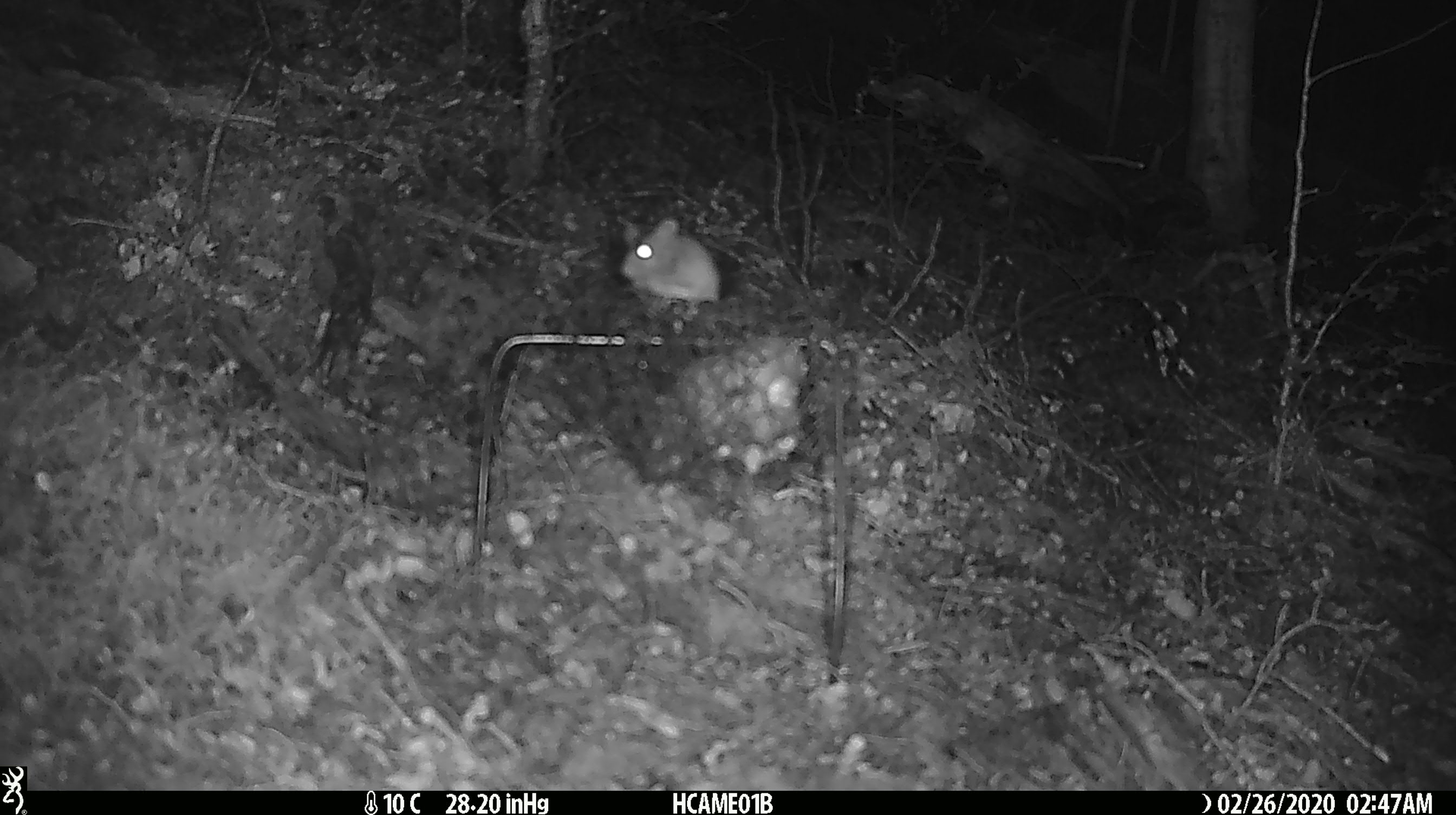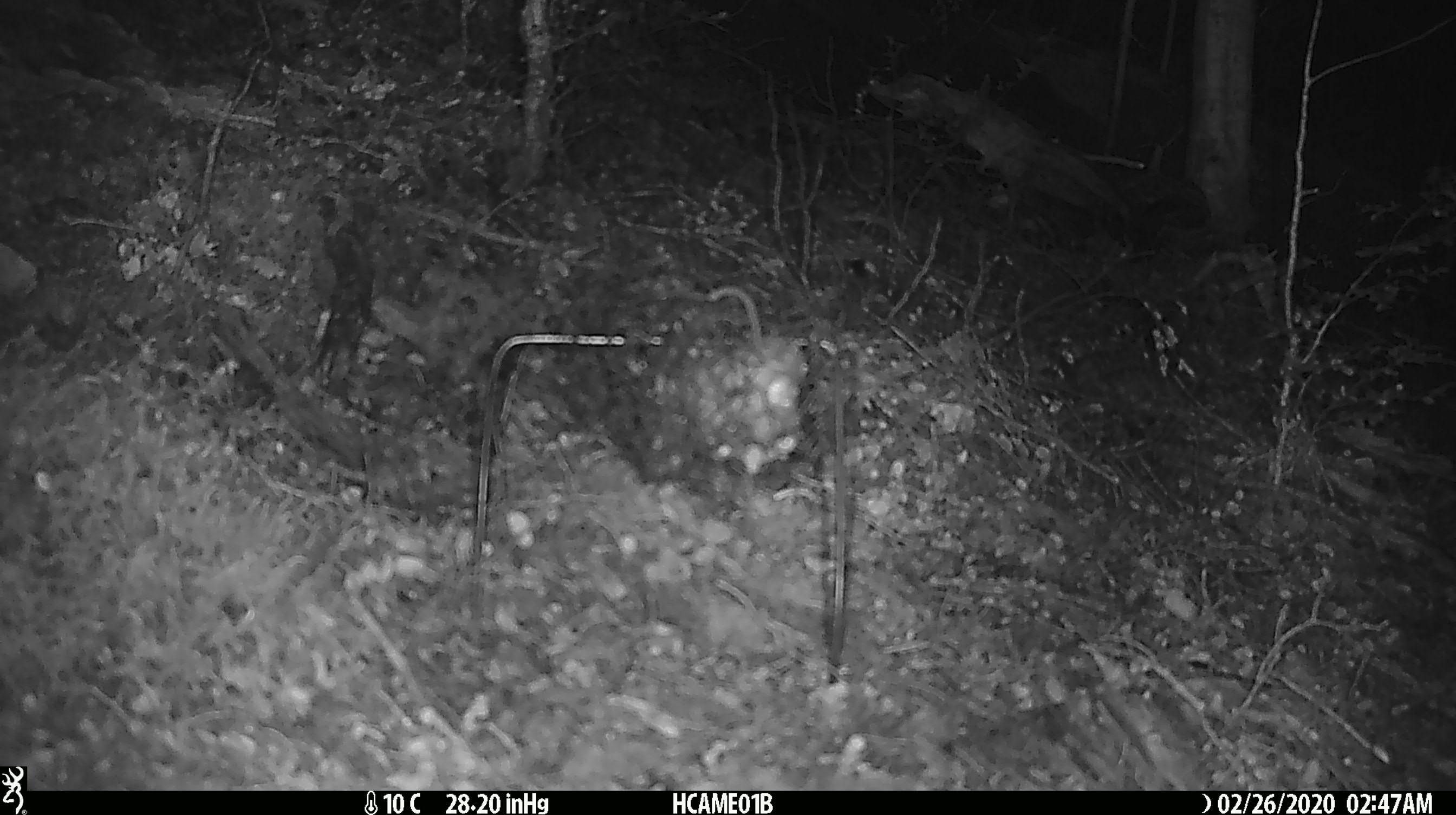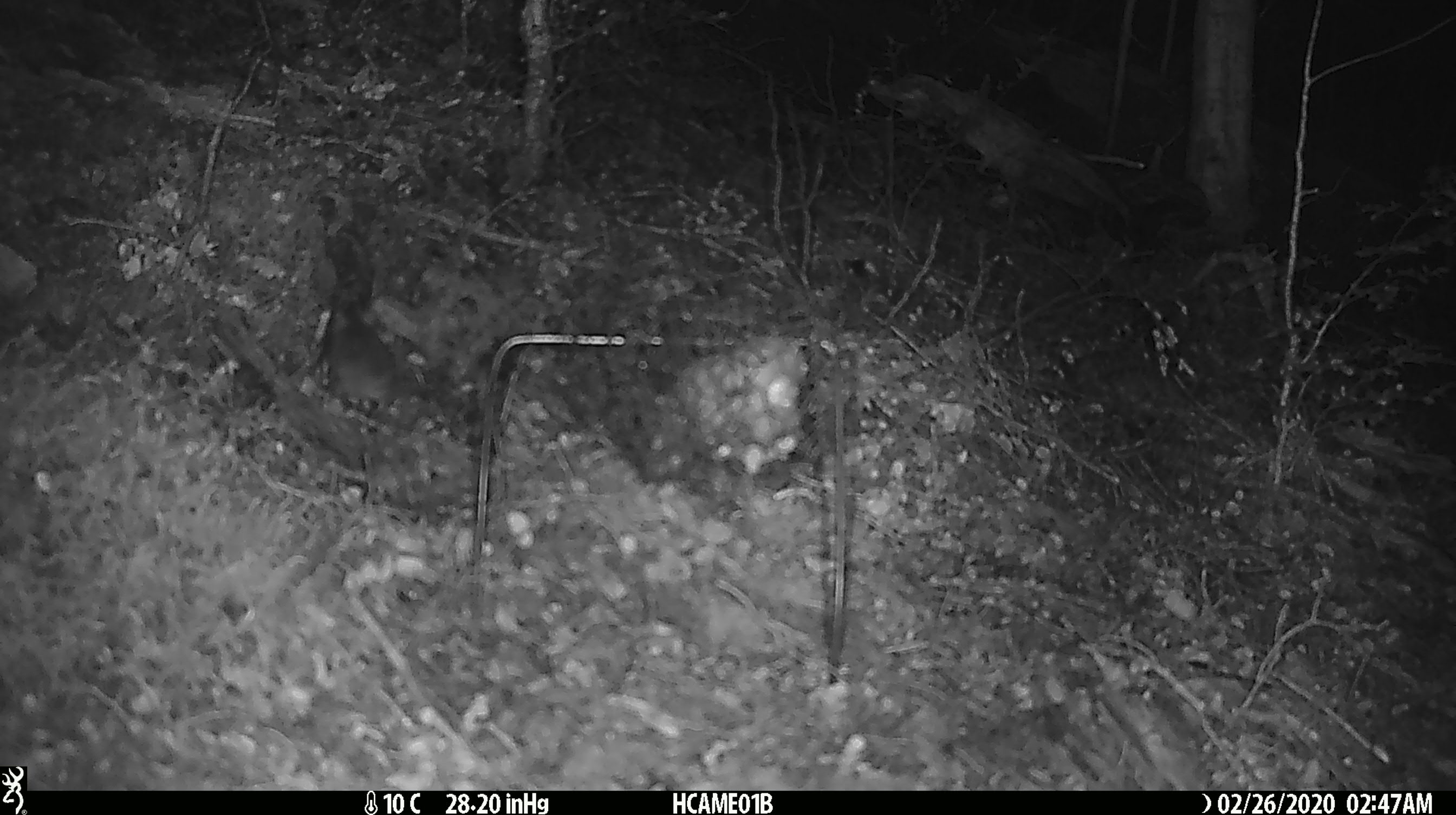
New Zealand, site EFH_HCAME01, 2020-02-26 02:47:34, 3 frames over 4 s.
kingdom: Animalia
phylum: Chordata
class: Mammalia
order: Rodentia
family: Muridae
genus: Mus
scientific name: Mus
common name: mouse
Mouse (Mus).